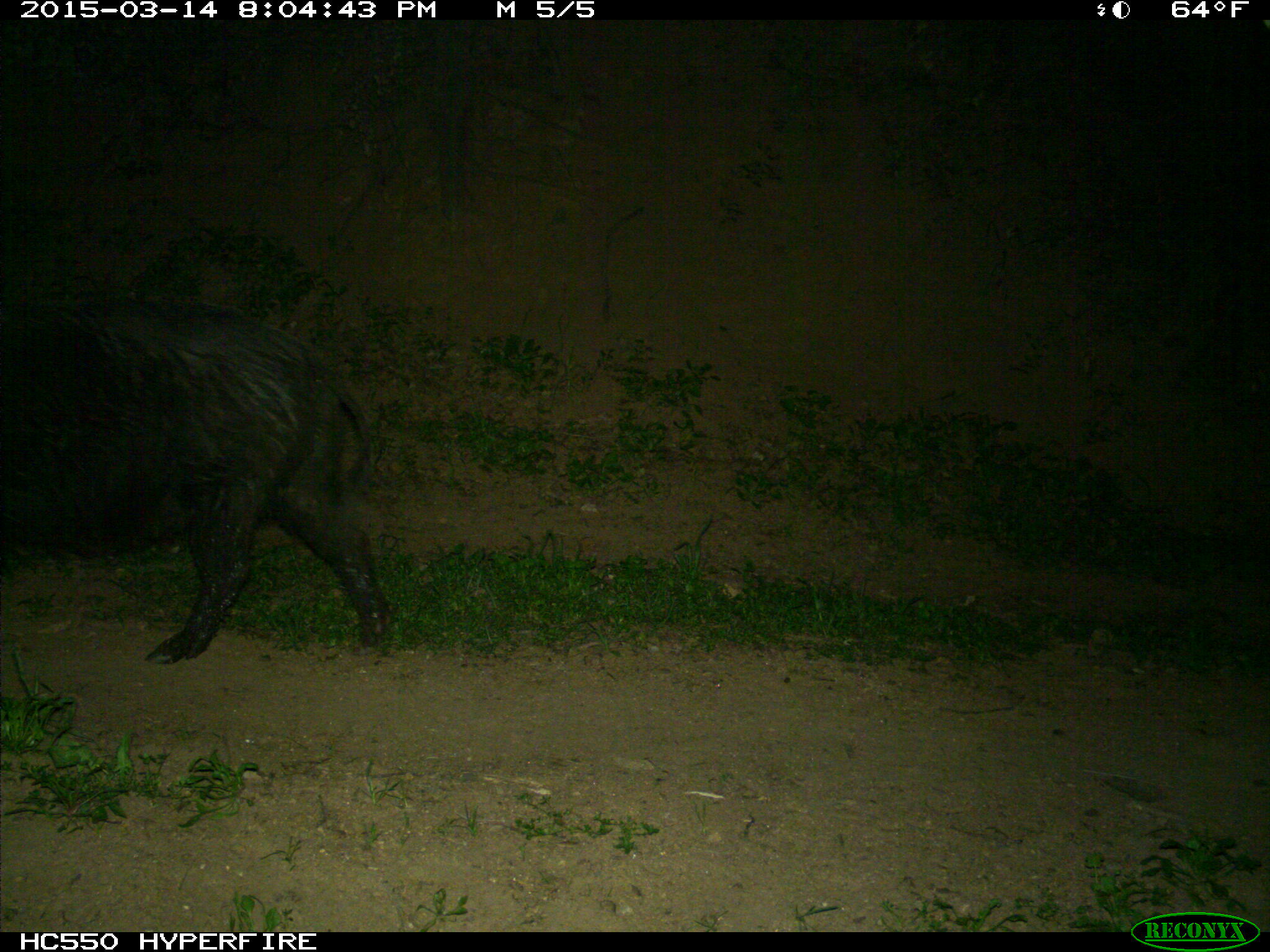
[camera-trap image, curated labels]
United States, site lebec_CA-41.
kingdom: Animalia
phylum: Chordata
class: Mammalia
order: Artiodactyla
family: Suidae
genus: Sus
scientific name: Sus scrofa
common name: wild boar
Sus scrofa (wild boar).